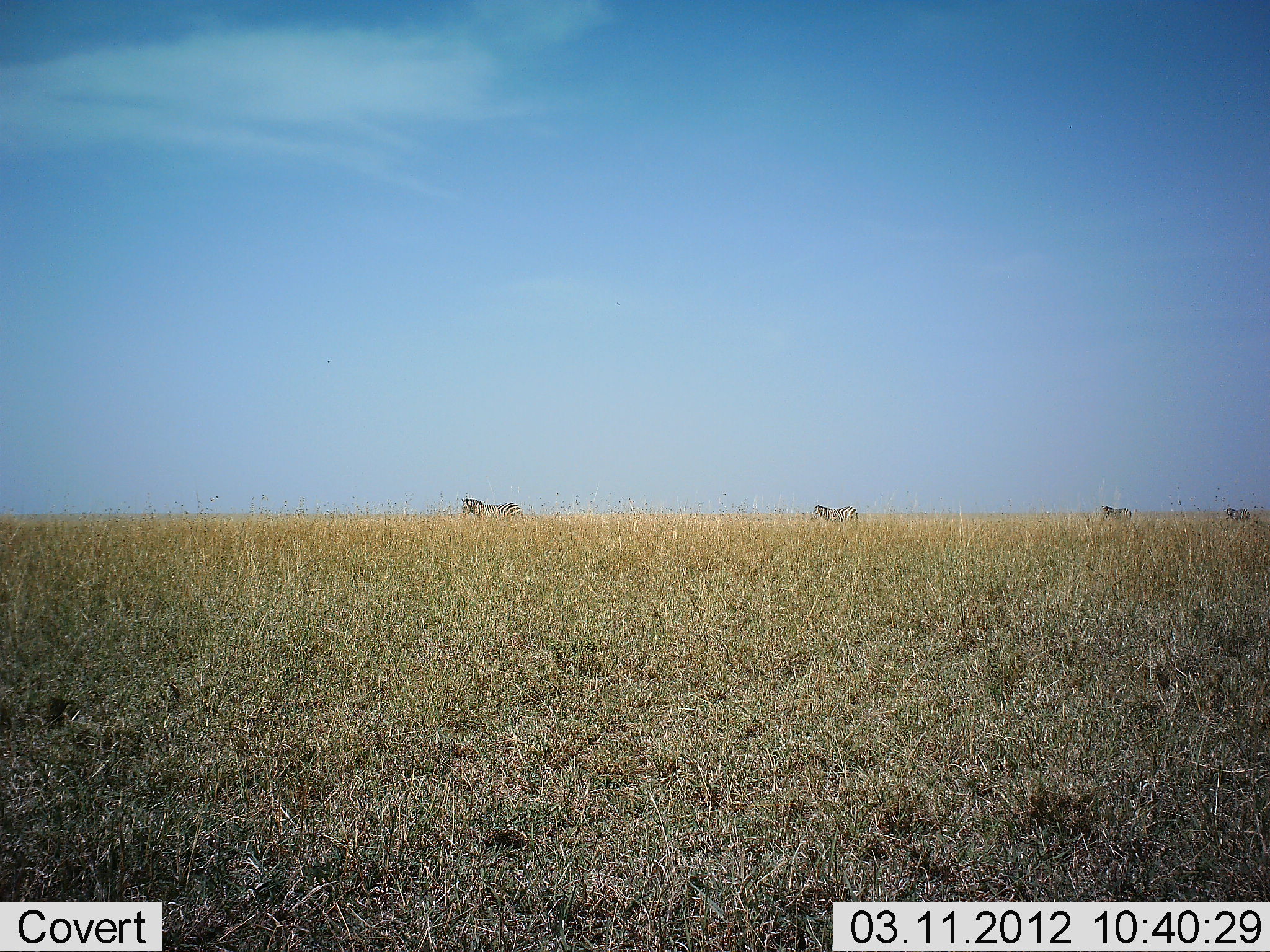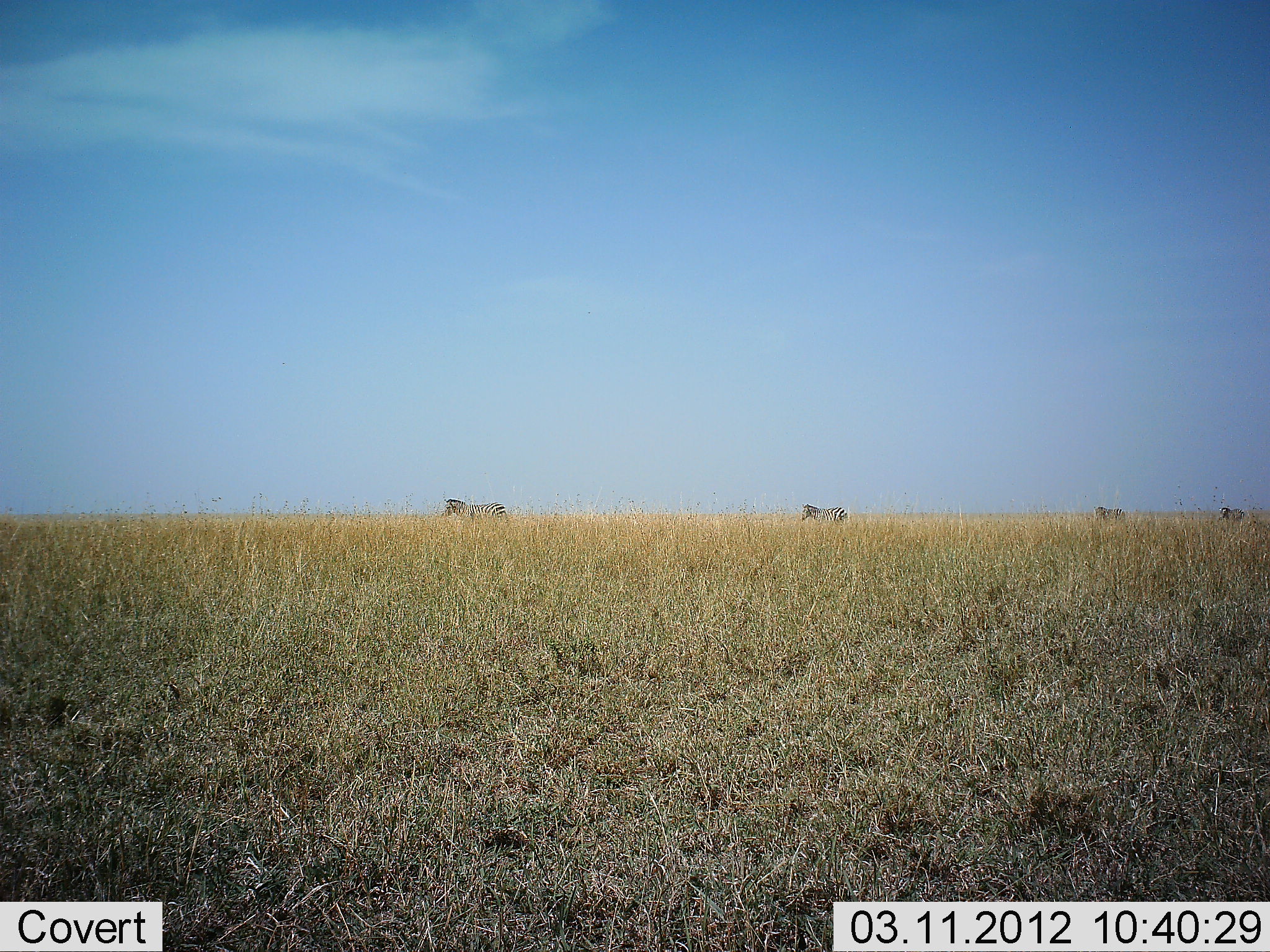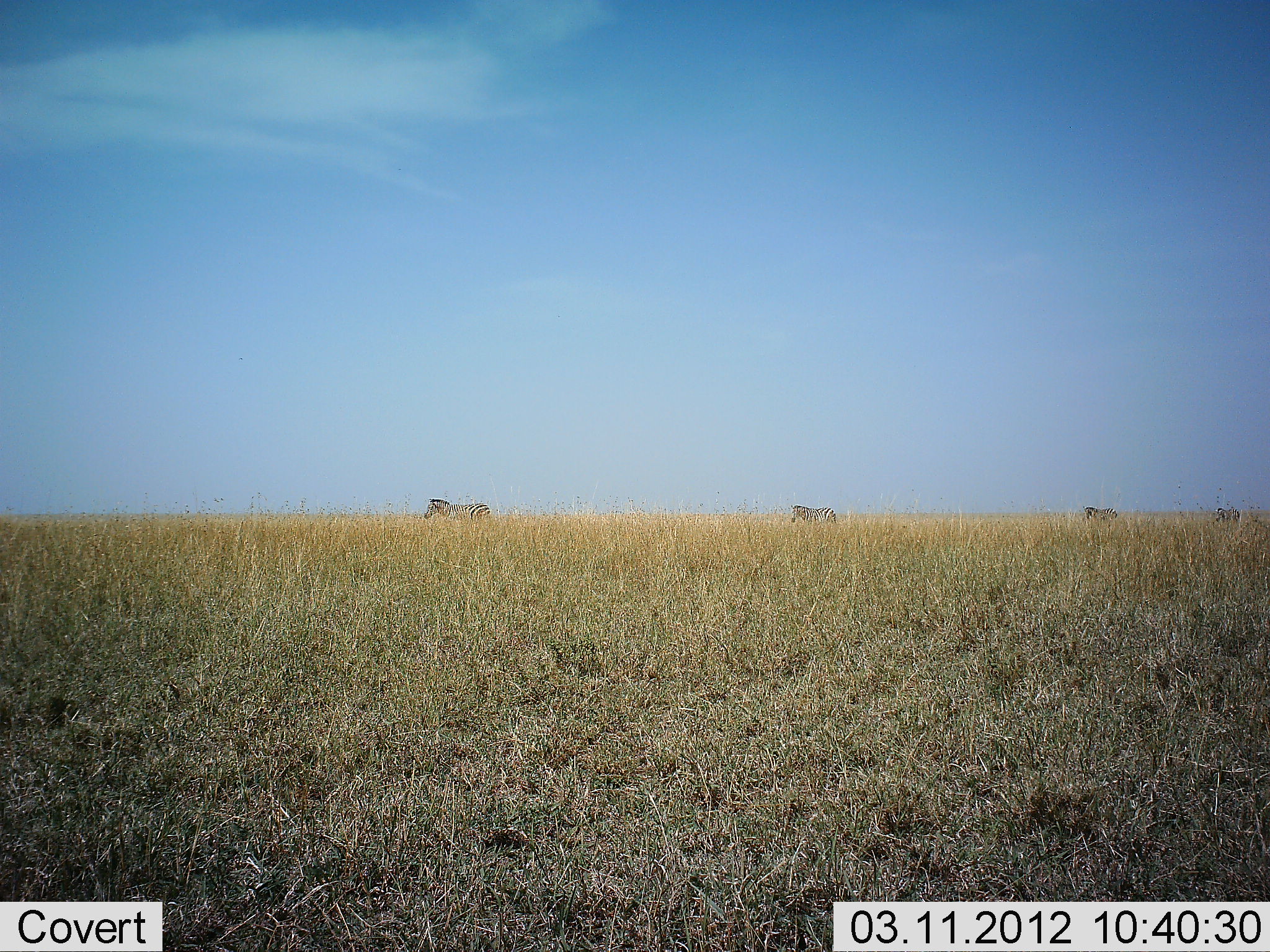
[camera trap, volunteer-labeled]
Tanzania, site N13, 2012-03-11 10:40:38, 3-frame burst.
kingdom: Animalia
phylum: Chordata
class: Mammalia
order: Perissodactyla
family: Equidae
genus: Equus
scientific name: Equus quagga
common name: plains zebra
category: zebra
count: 4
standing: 7%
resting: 0%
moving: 100%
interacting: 0%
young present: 0%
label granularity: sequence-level